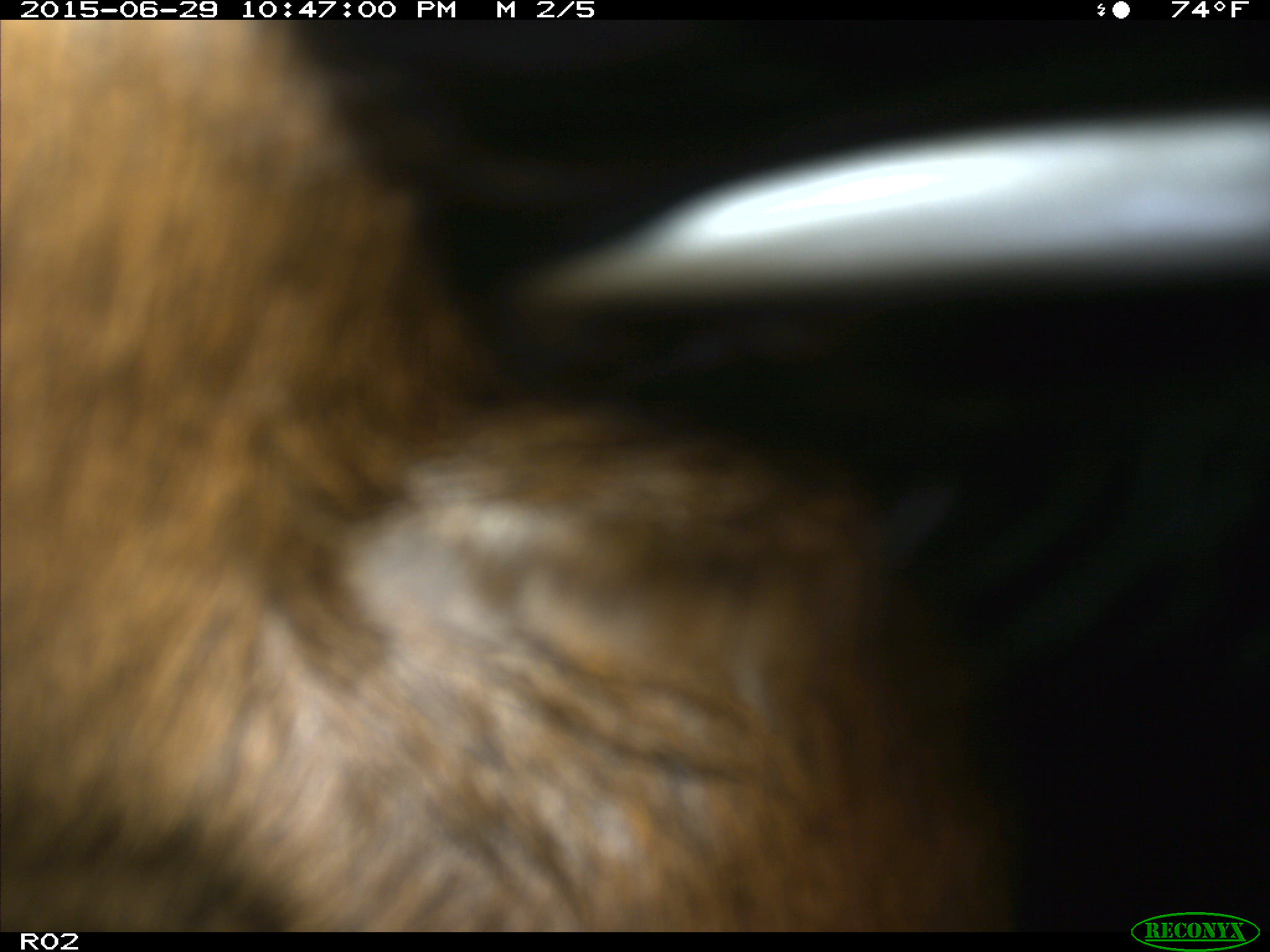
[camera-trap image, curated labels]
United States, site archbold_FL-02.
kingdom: Animalia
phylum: Chordata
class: Mammalia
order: Artiodactyla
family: Bovidae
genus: Bos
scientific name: Bos taurus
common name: domestic cow